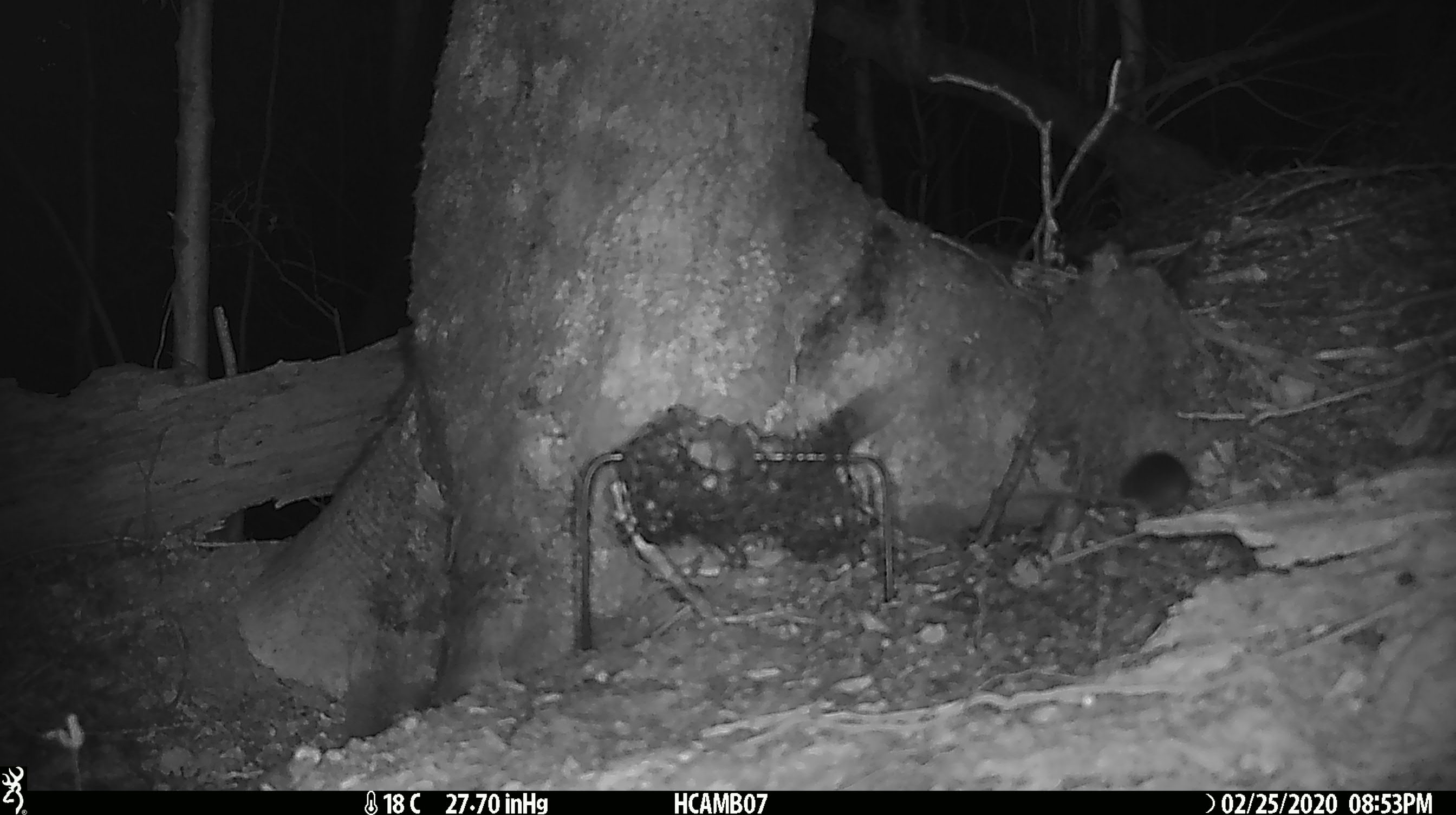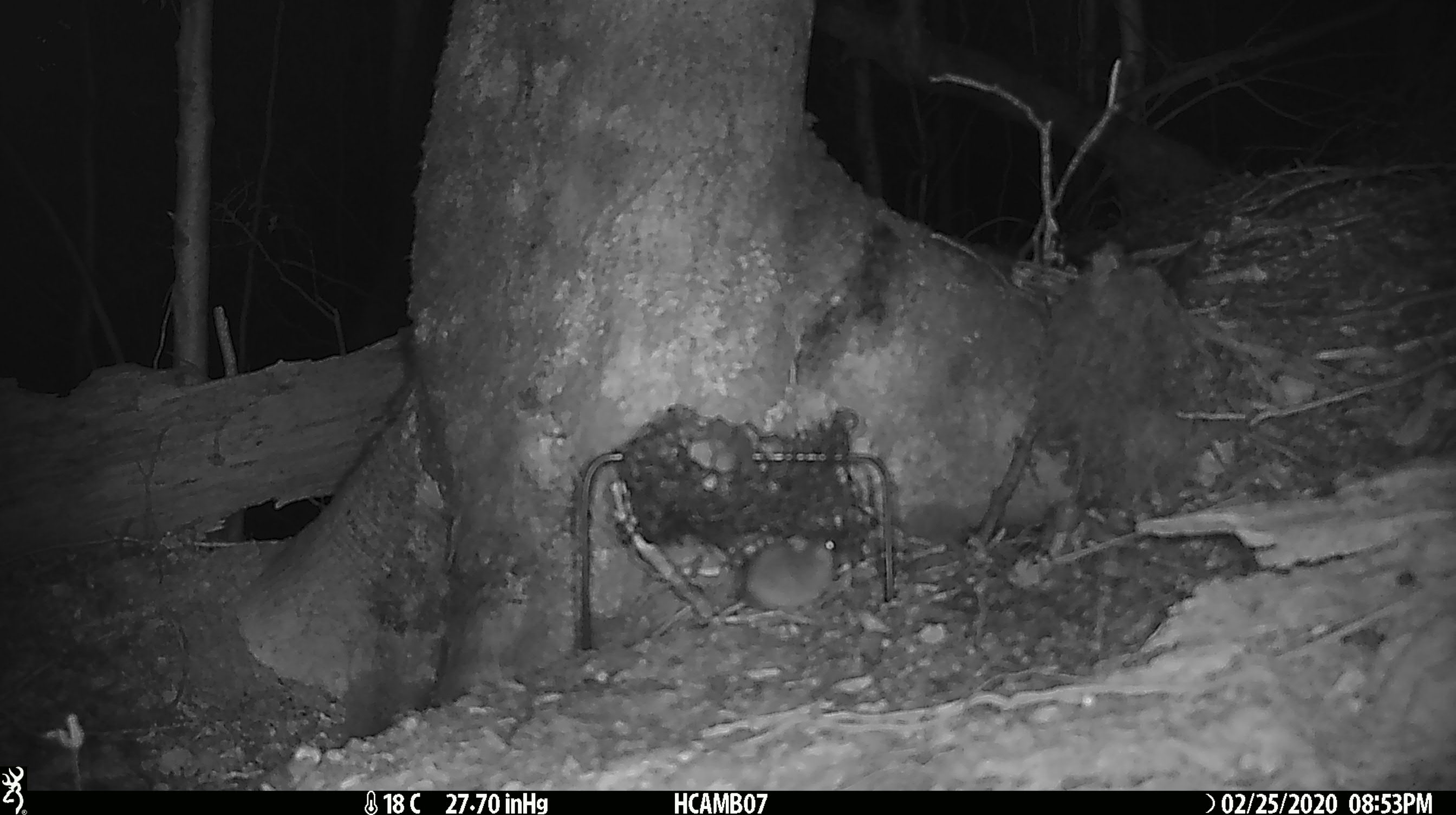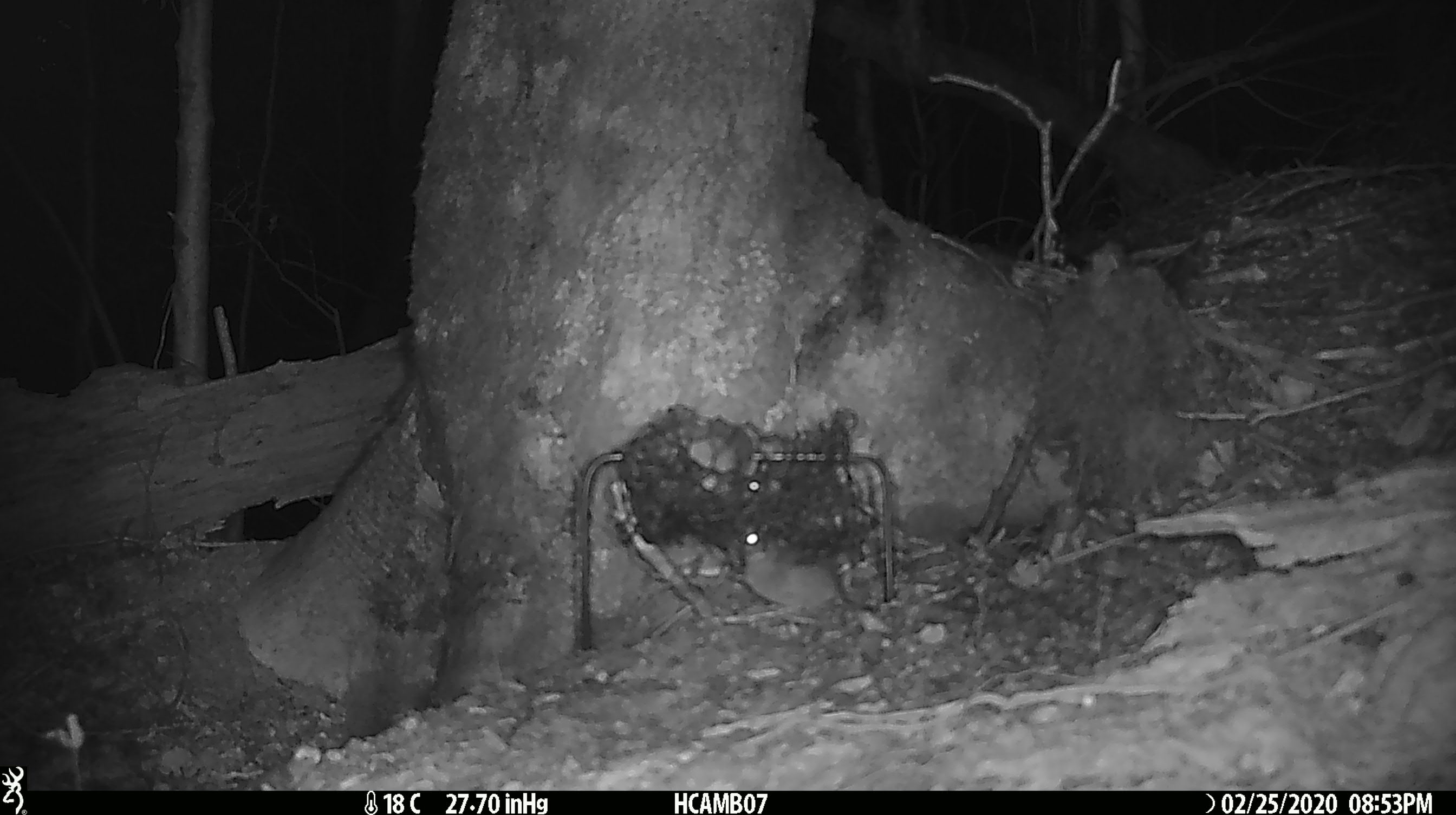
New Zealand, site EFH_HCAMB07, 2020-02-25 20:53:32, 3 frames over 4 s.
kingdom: Animalia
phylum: Chordata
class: Mammalia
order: Rodentia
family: Muridae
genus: Mus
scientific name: Mus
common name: mouse